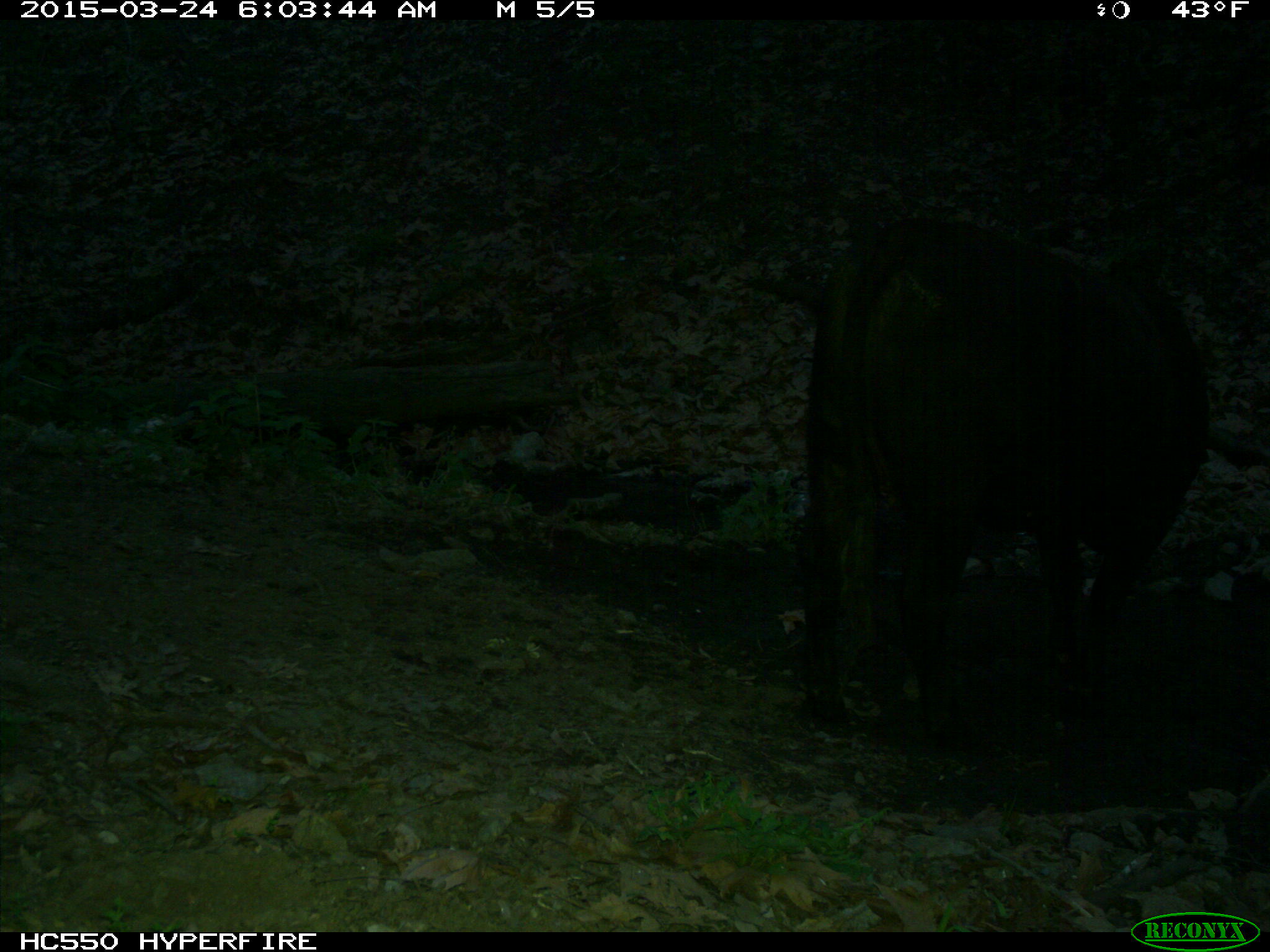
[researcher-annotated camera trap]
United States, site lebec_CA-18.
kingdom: Animalia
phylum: Chordata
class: Mammalia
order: Artiodactyla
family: Bovidae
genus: Bos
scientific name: Bos taurus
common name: domestic cow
Bos taurus (domestic cow).